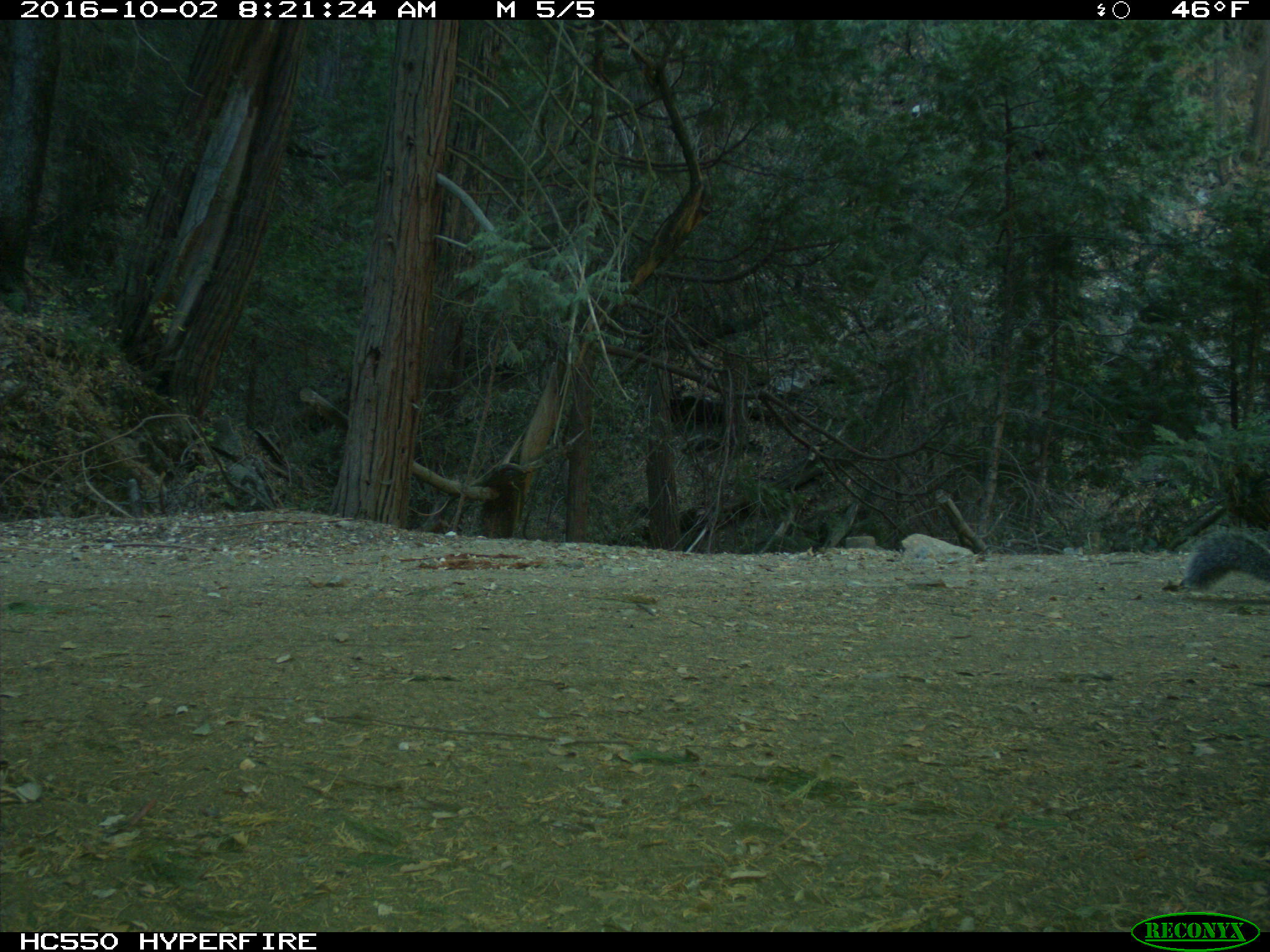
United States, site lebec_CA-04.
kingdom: Animalia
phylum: Chordata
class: Mammalia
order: Rodentia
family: Sciuridae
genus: Sciurus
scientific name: Sciurus carolinensis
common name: eastern gray squirrel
Sciurus carolinensis (eastern gray squirrel).